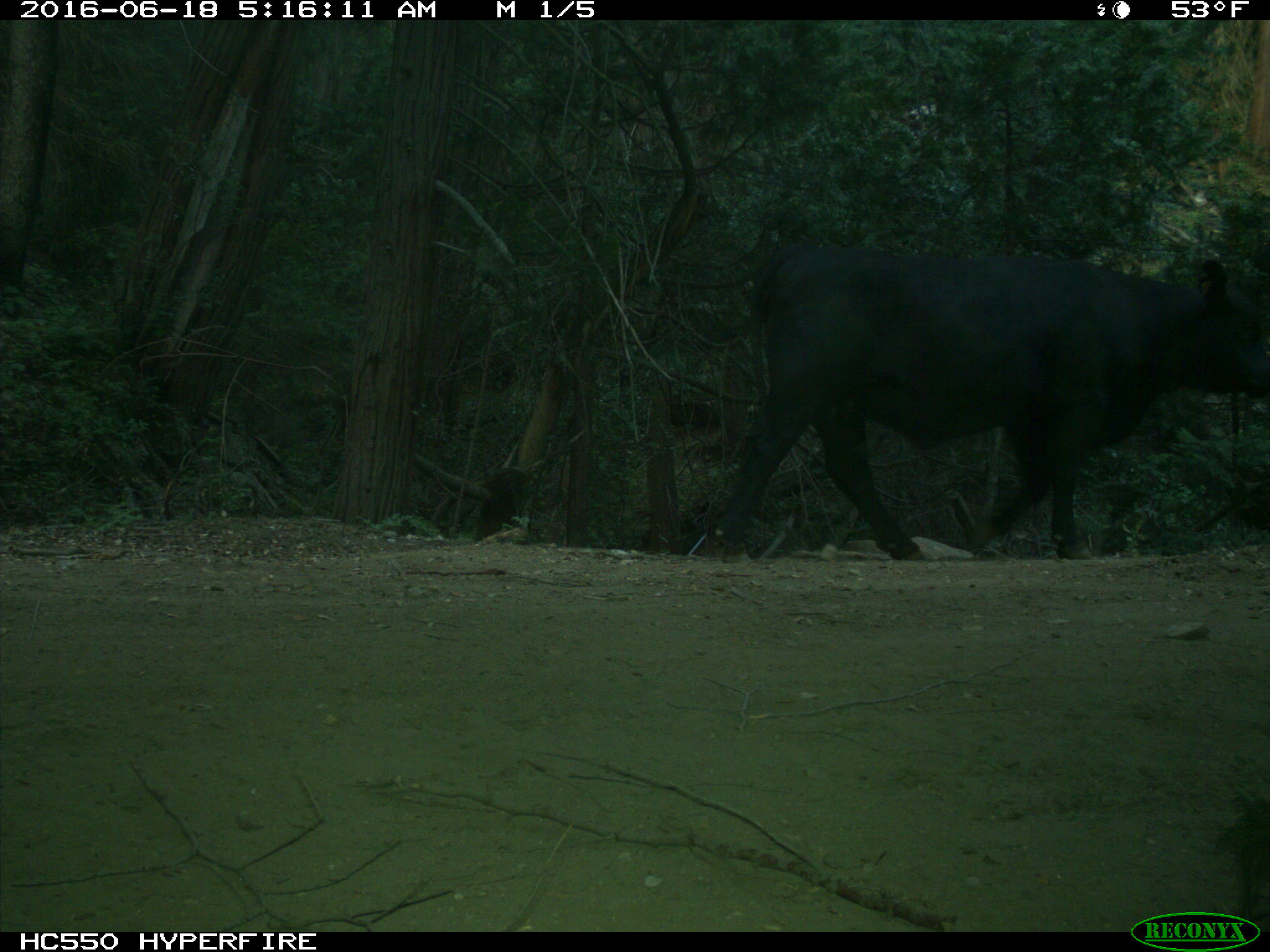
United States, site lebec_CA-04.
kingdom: Animalia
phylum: Chordata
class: Mammalia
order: Artiodactyla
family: Bovidae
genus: Bos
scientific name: Bos taurus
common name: domestic cow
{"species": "Bos taurus (domestic cow)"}